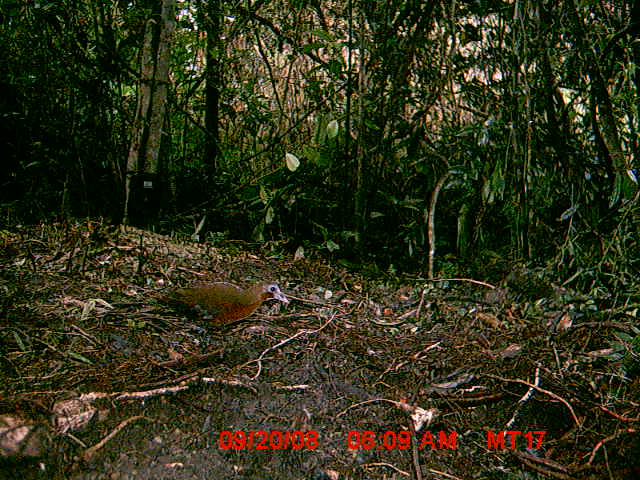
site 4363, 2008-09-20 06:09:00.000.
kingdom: Animalia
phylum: Chordata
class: Aves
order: Gruiformes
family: Sarothruridae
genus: Mentocrex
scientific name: Mentocrex kioloides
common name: madagascar wood rail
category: canirallus kioloides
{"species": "canirallus kioloides (madagascar wood rail) (Mentocrex kioloides)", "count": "1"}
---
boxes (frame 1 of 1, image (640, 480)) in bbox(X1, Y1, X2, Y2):
canirallus kioloides: bbox(141, 279, 290, 340)